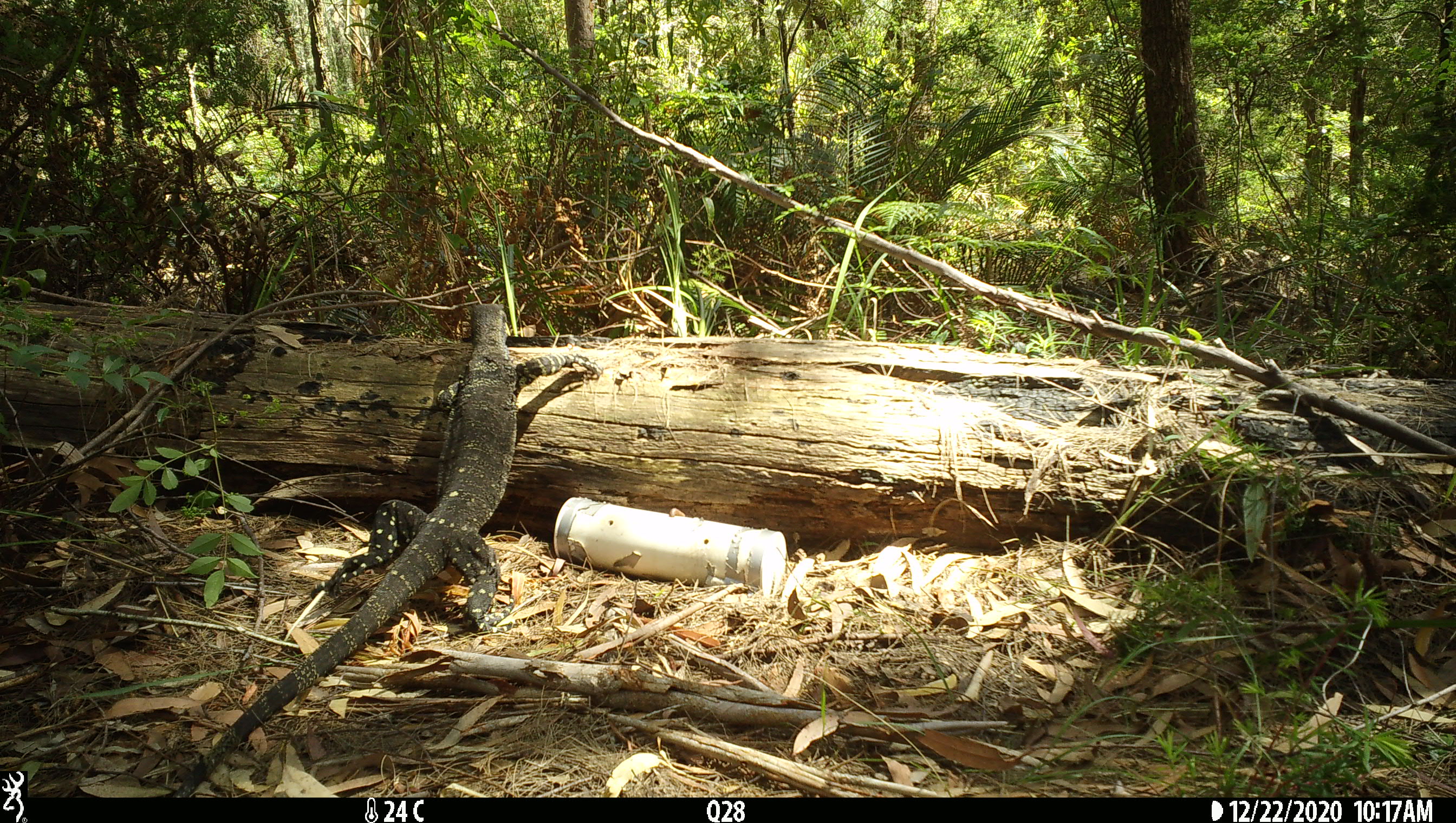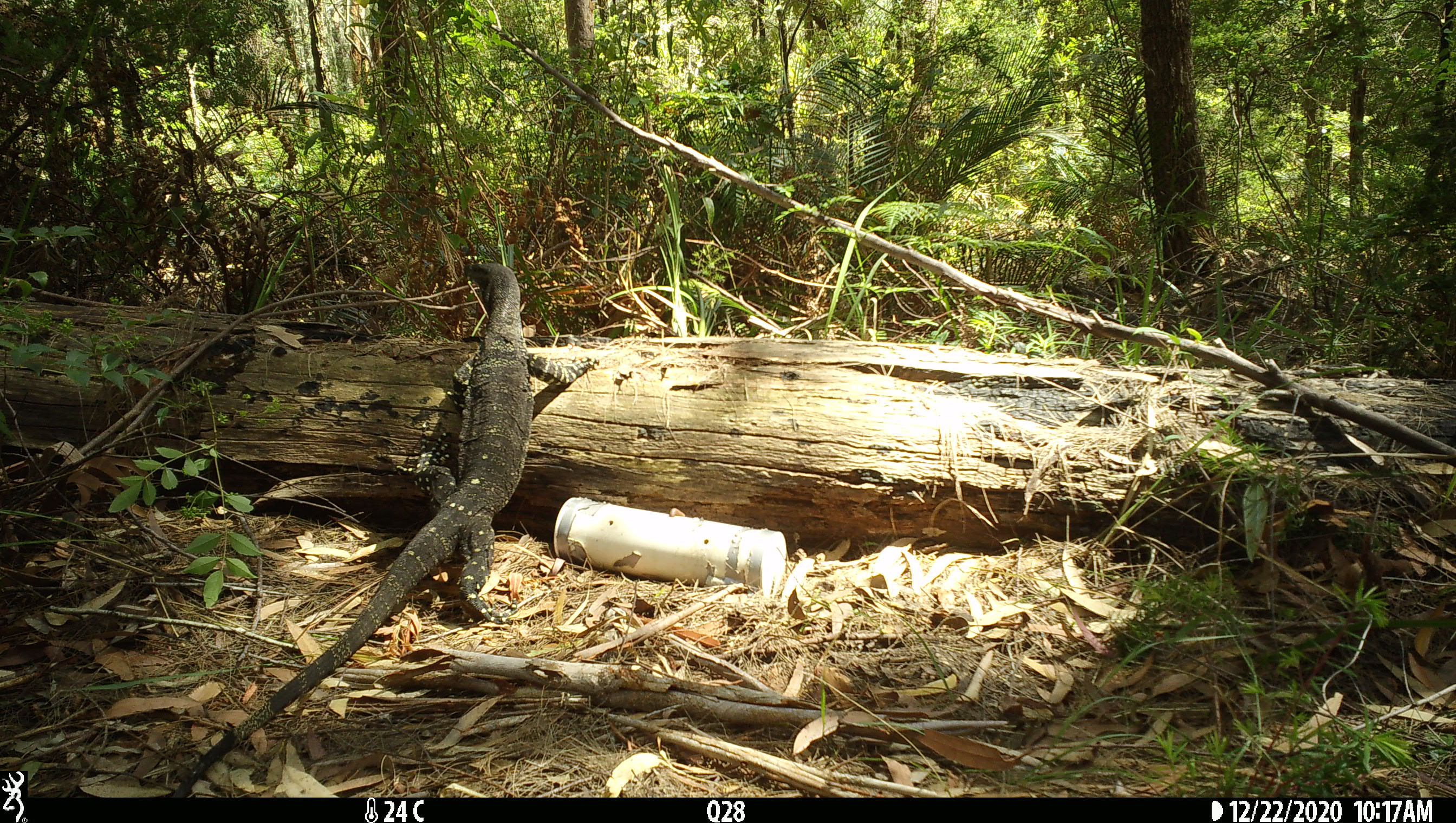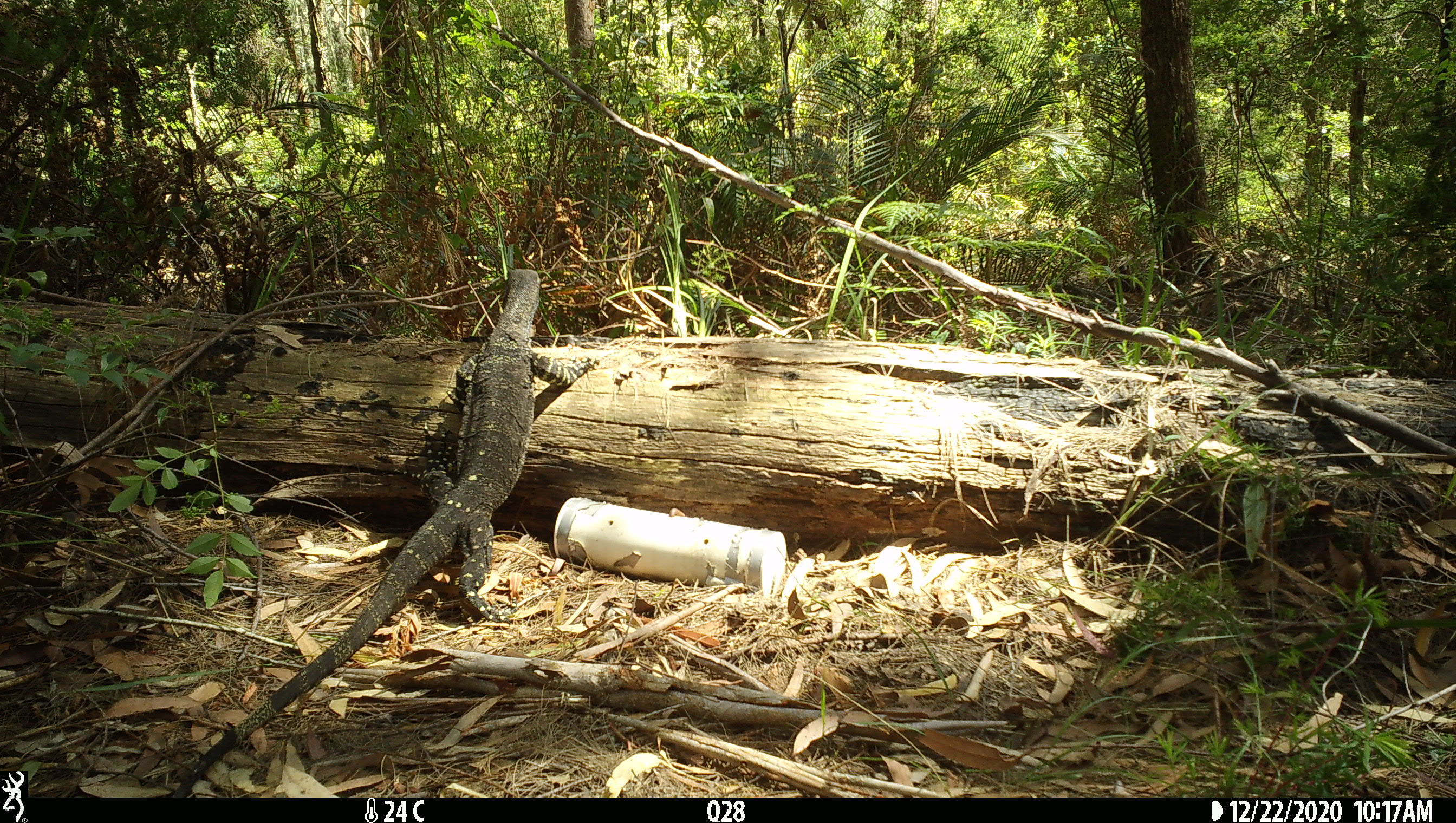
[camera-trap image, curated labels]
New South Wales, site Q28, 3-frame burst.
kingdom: Animalia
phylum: Chordata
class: Reptilia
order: Squamata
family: Varanidae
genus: Varanus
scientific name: Varanus varius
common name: lace monitor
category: goanna